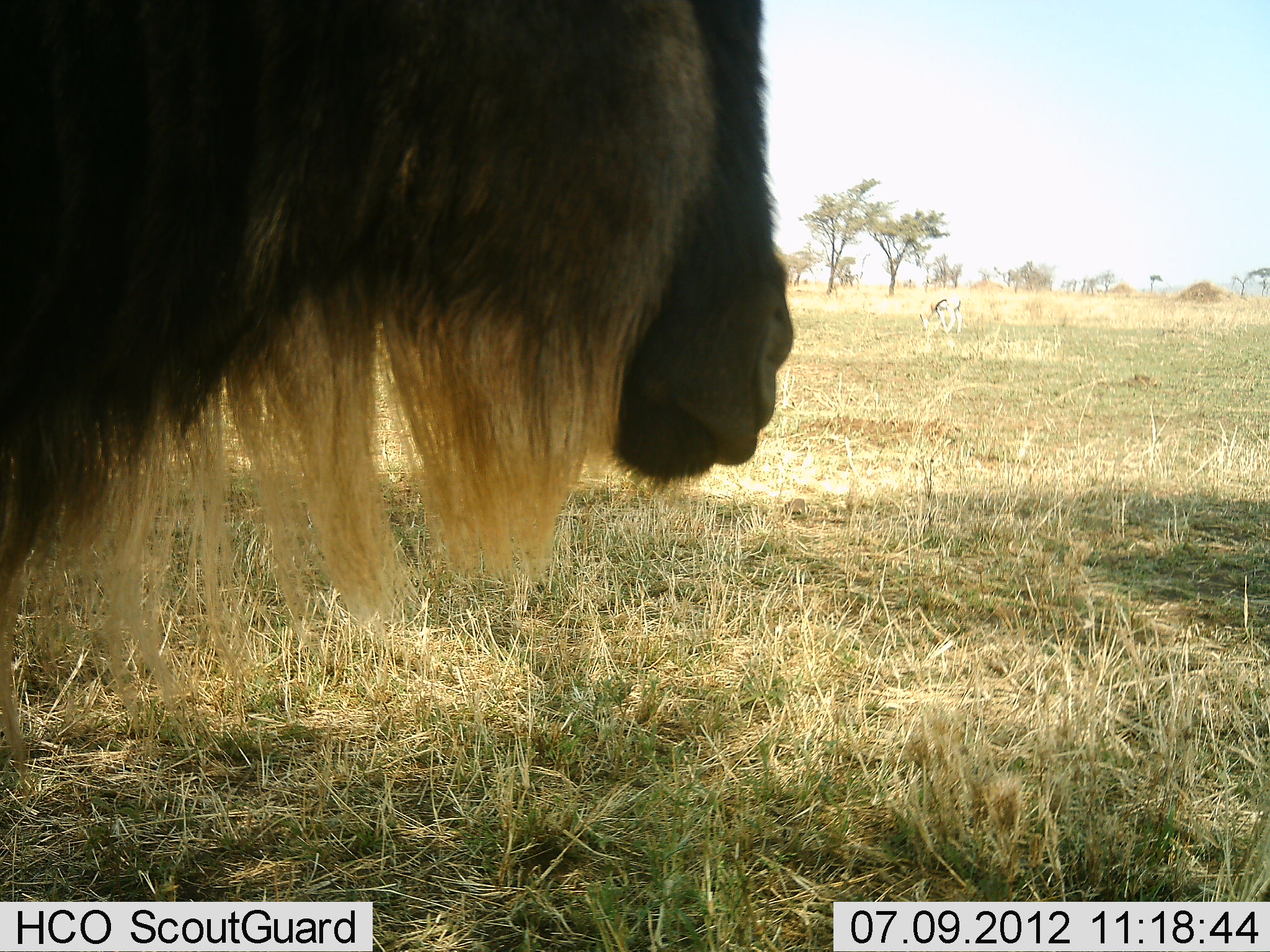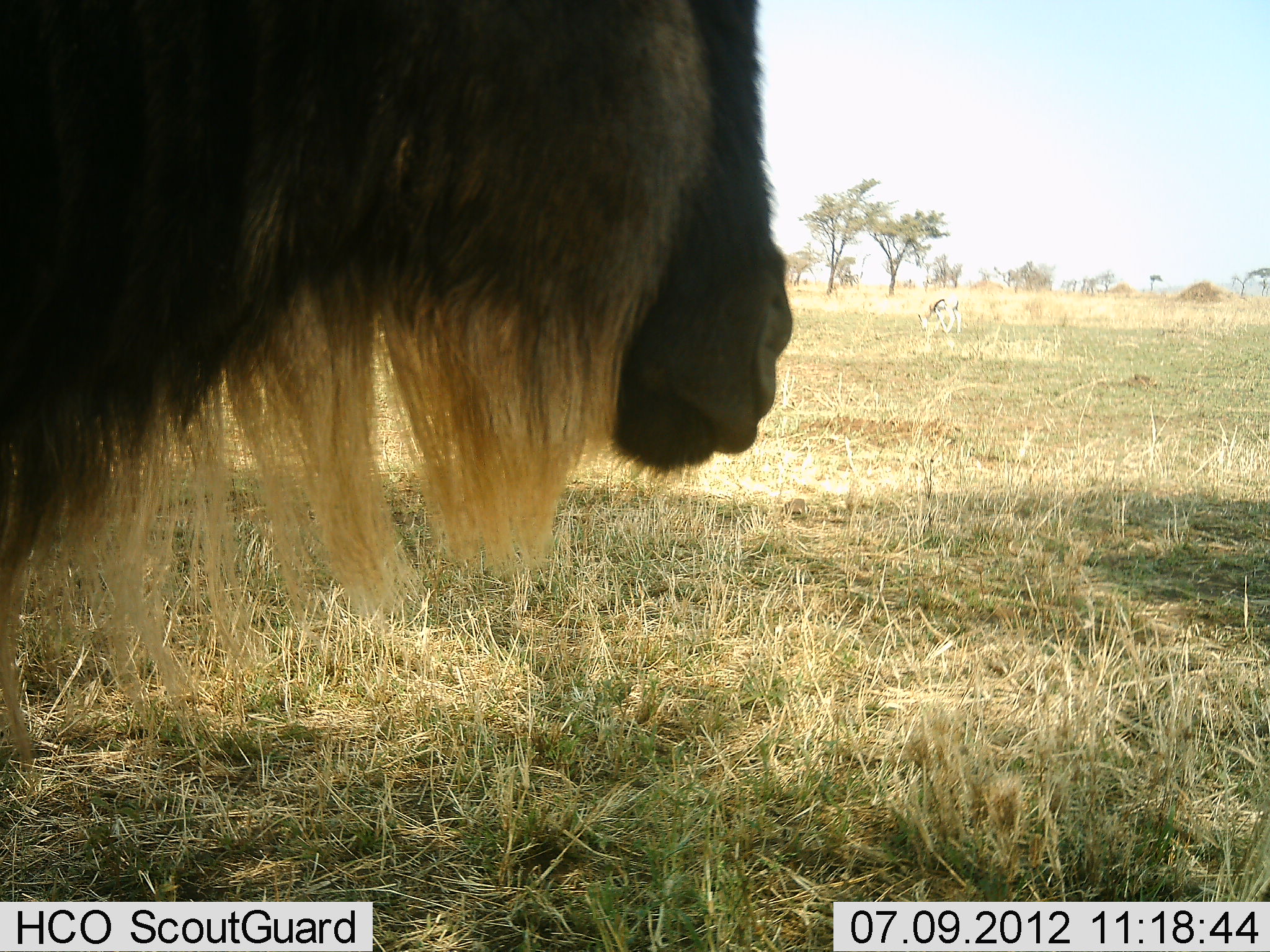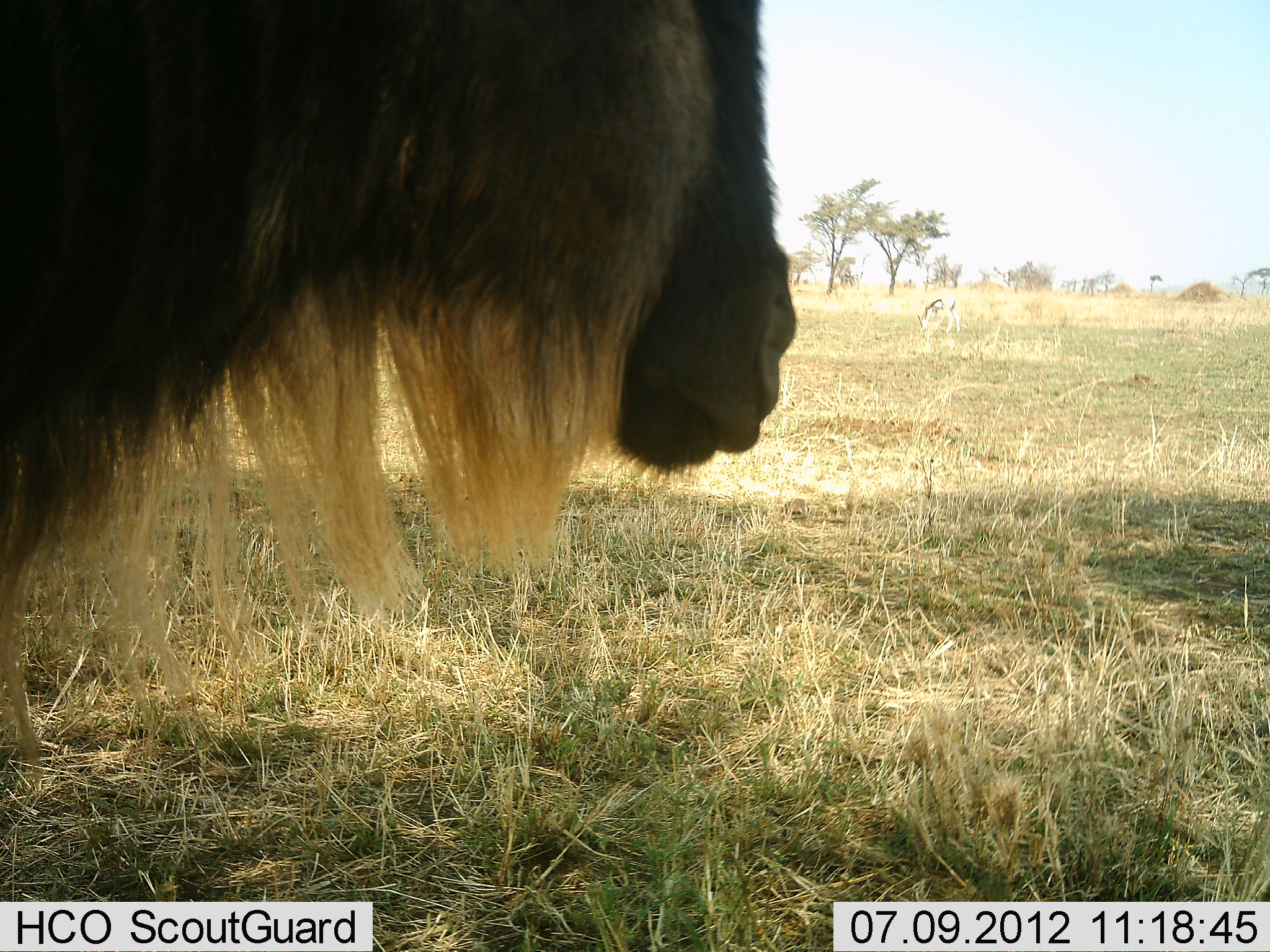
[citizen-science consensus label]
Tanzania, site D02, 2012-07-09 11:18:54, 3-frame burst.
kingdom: Animalia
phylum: Chordata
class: Mammalia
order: Artiodactyla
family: Bovidae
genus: Connochaetes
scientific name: Connochaetes taurinus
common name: blue wildebeest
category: wildebeest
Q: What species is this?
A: Wildebeest (blue wildebeest) (Connochaetes taurinus).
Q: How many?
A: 1.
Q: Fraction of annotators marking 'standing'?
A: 100%.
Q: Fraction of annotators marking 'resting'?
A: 0%.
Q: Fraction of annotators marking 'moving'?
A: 0%.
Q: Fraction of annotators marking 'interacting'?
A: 0%.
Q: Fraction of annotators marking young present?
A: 0%.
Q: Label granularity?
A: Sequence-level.